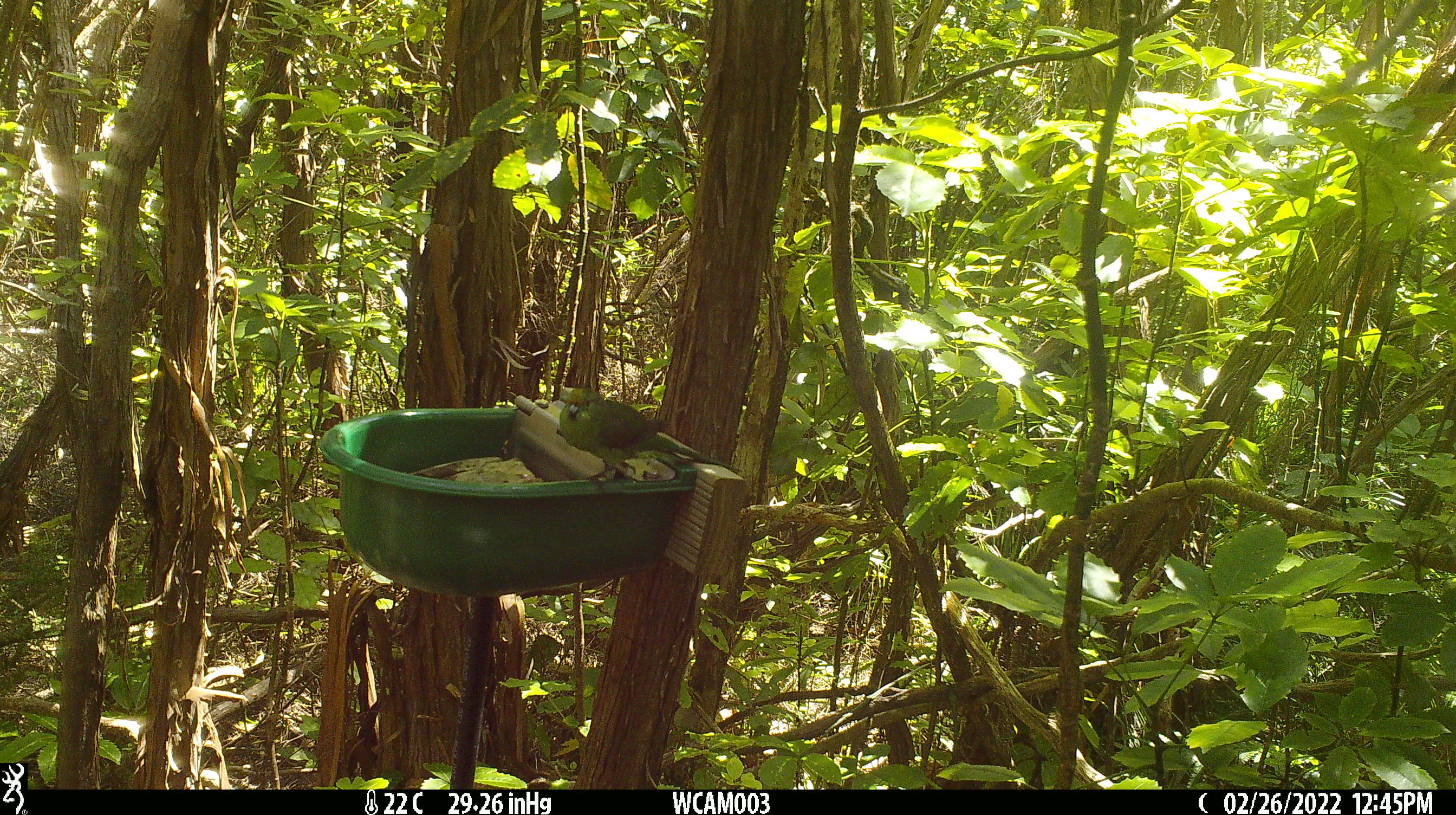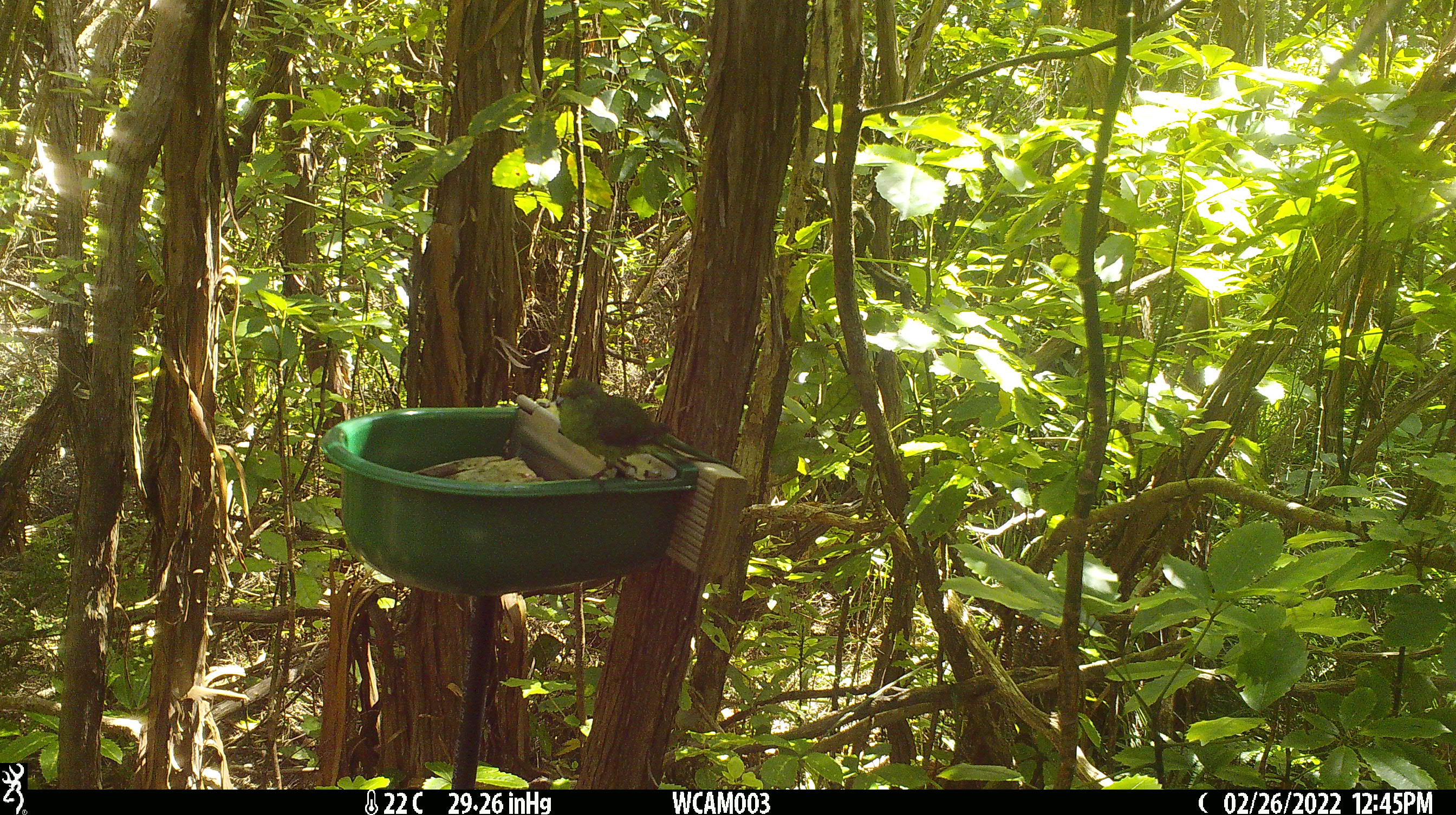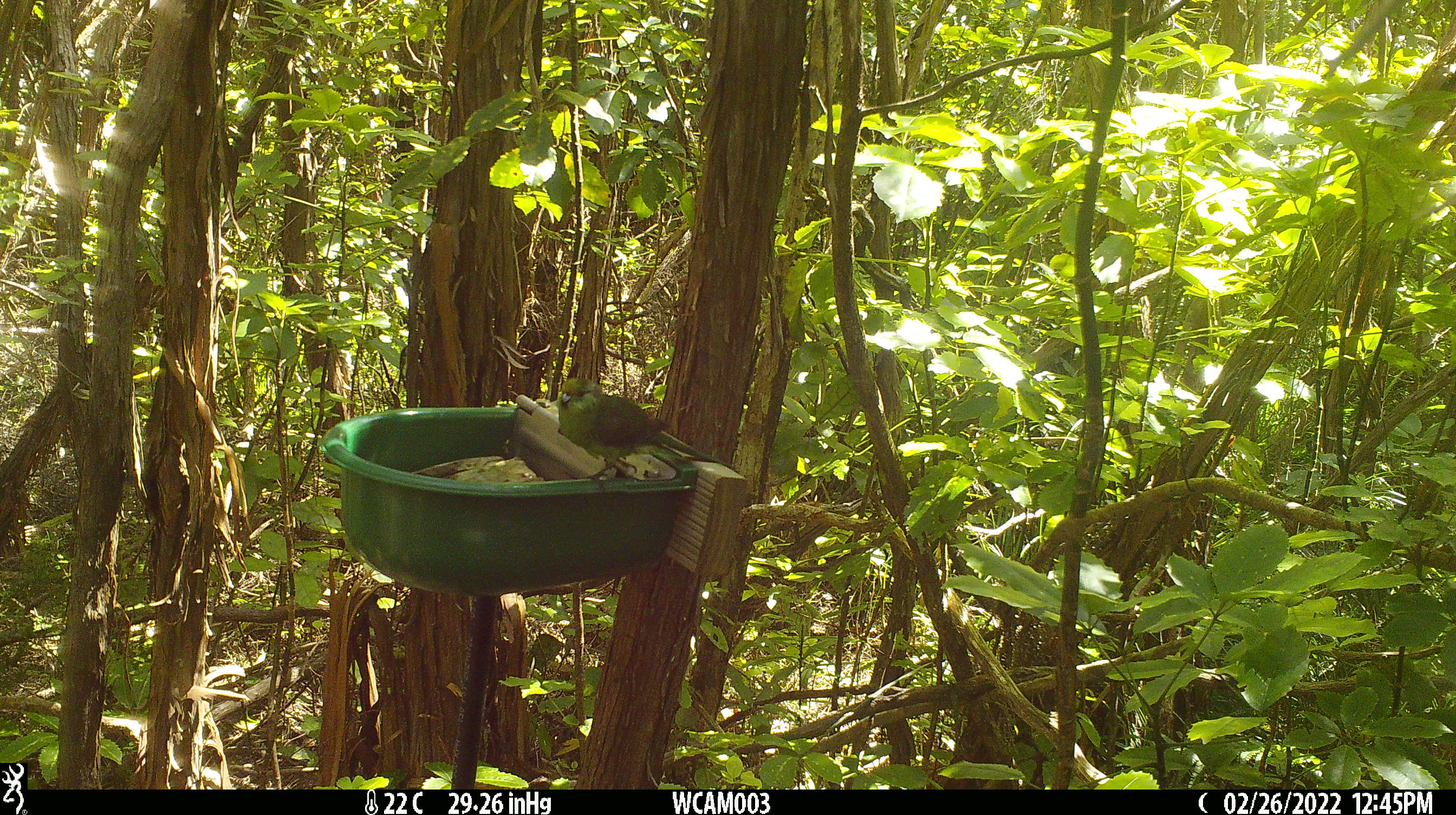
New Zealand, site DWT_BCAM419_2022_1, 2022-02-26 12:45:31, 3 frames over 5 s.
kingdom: Animalia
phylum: Chordata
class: Aves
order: Psittaciformes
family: Psittaculidae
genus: Cyanoramphus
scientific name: Cyanoramphus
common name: parakeet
Parakeet (Cyanoramphus).